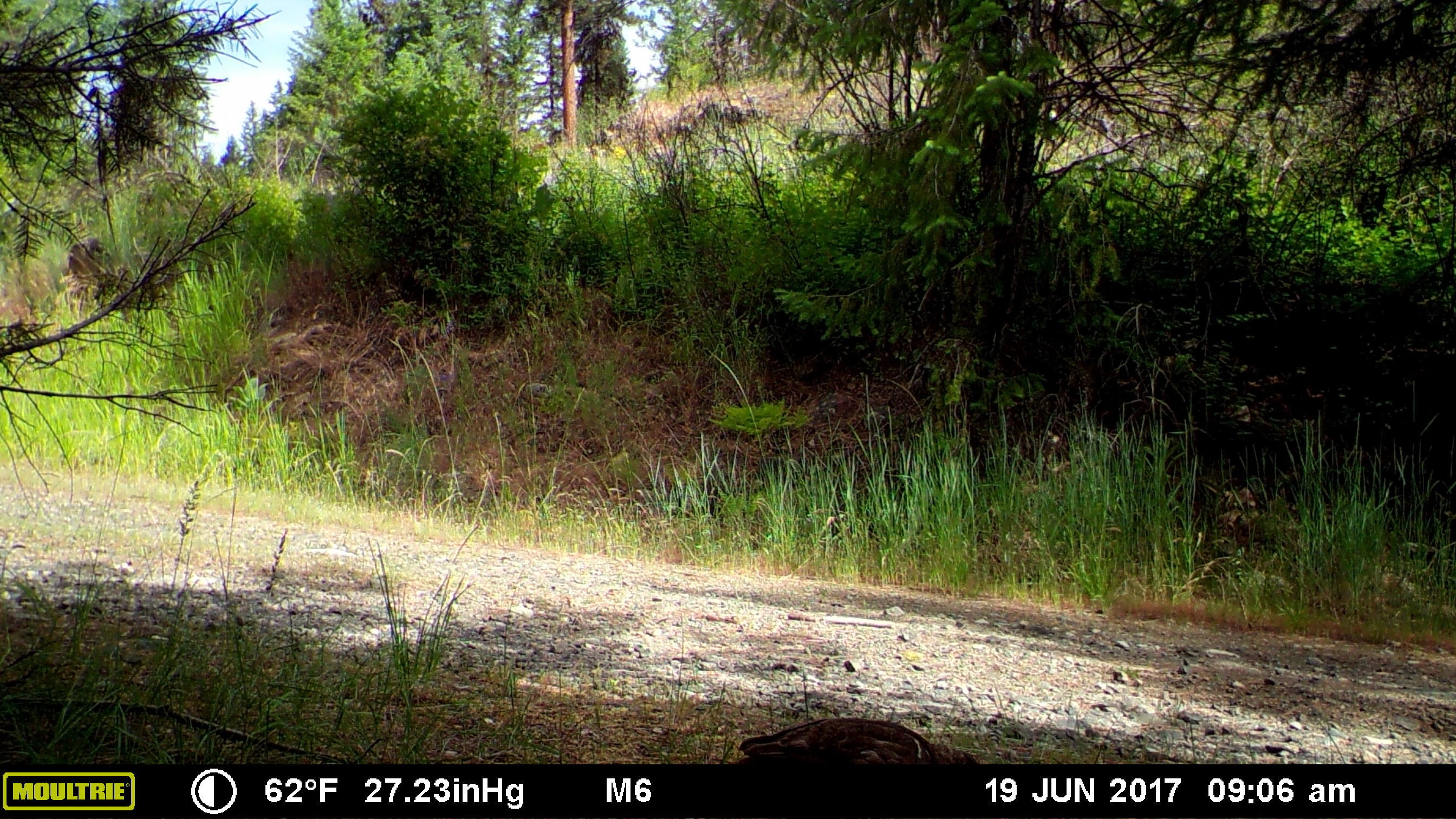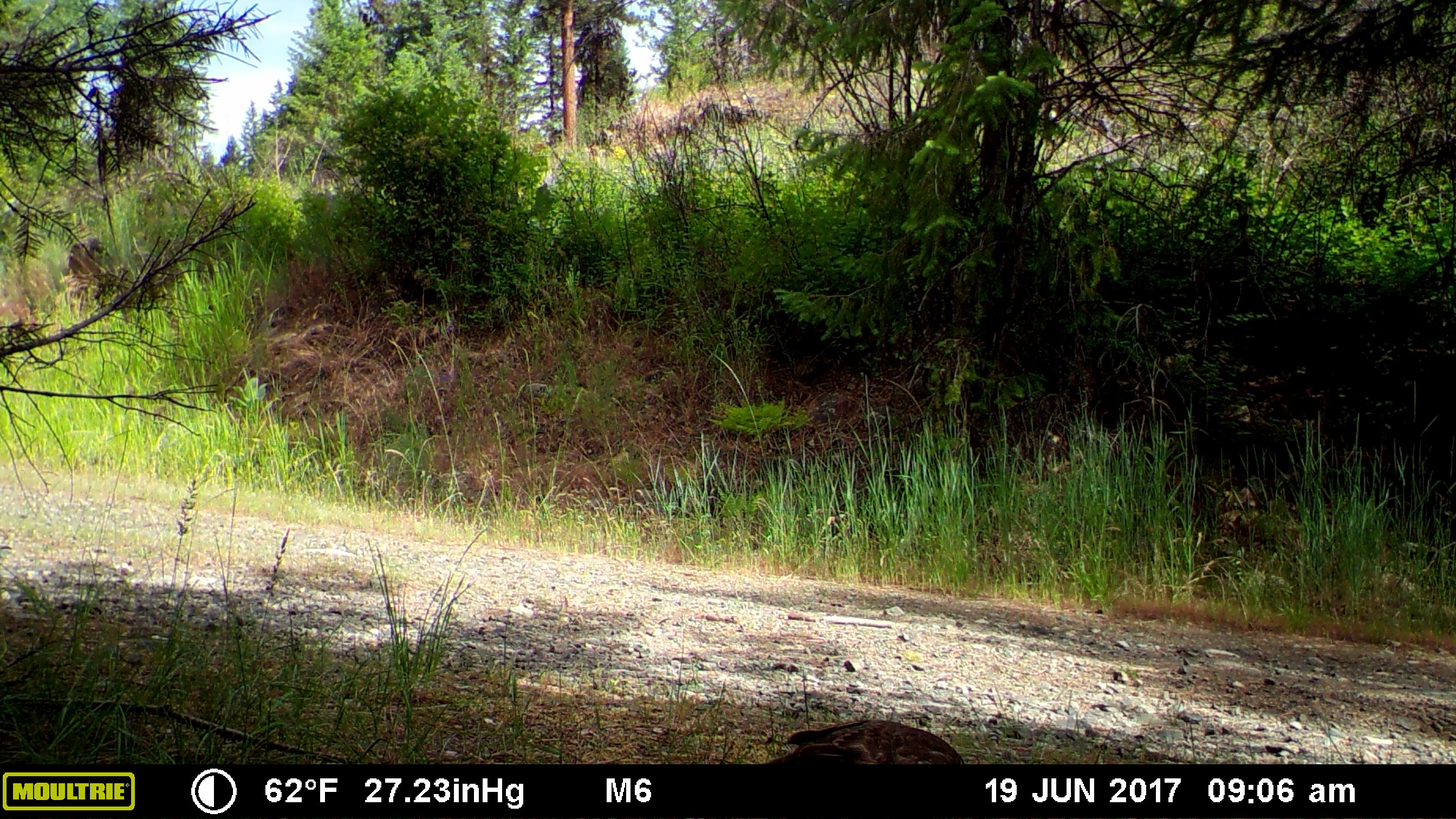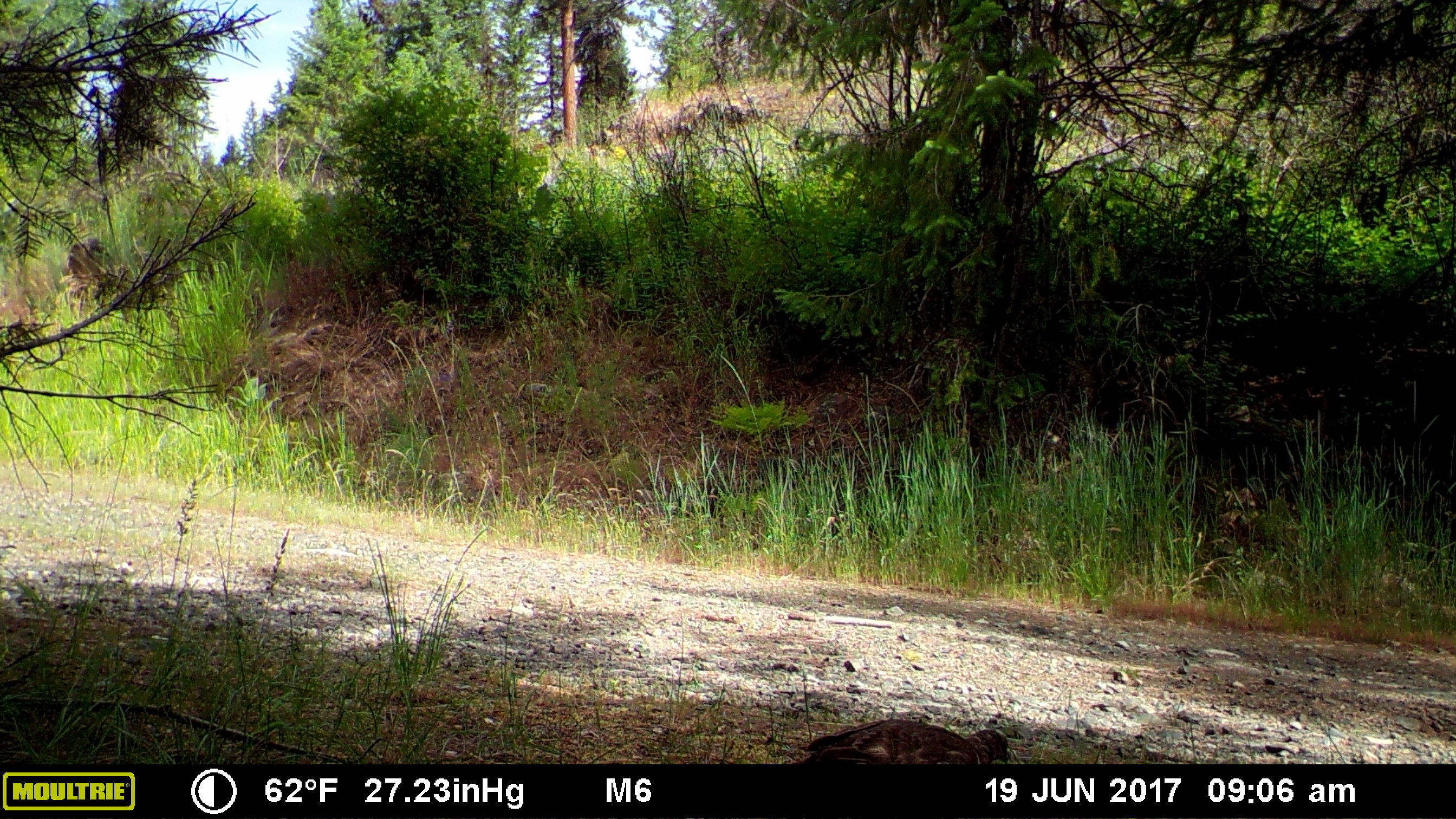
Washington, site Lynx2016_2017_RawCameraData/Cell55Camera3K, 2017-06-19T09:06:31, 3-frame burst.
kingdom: Animalia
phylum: Chordata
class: Aves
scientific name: Aves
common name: birds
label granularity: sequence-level